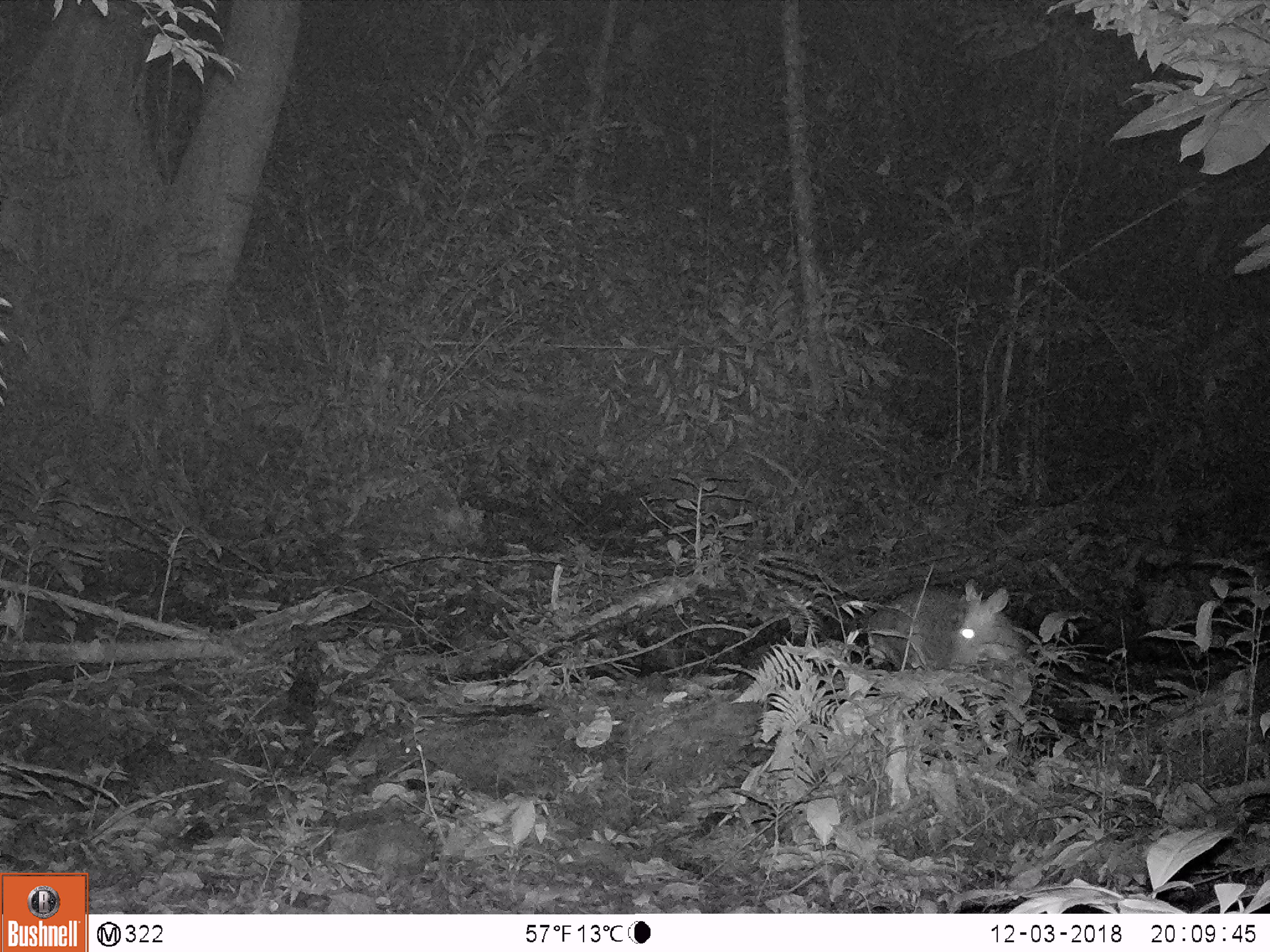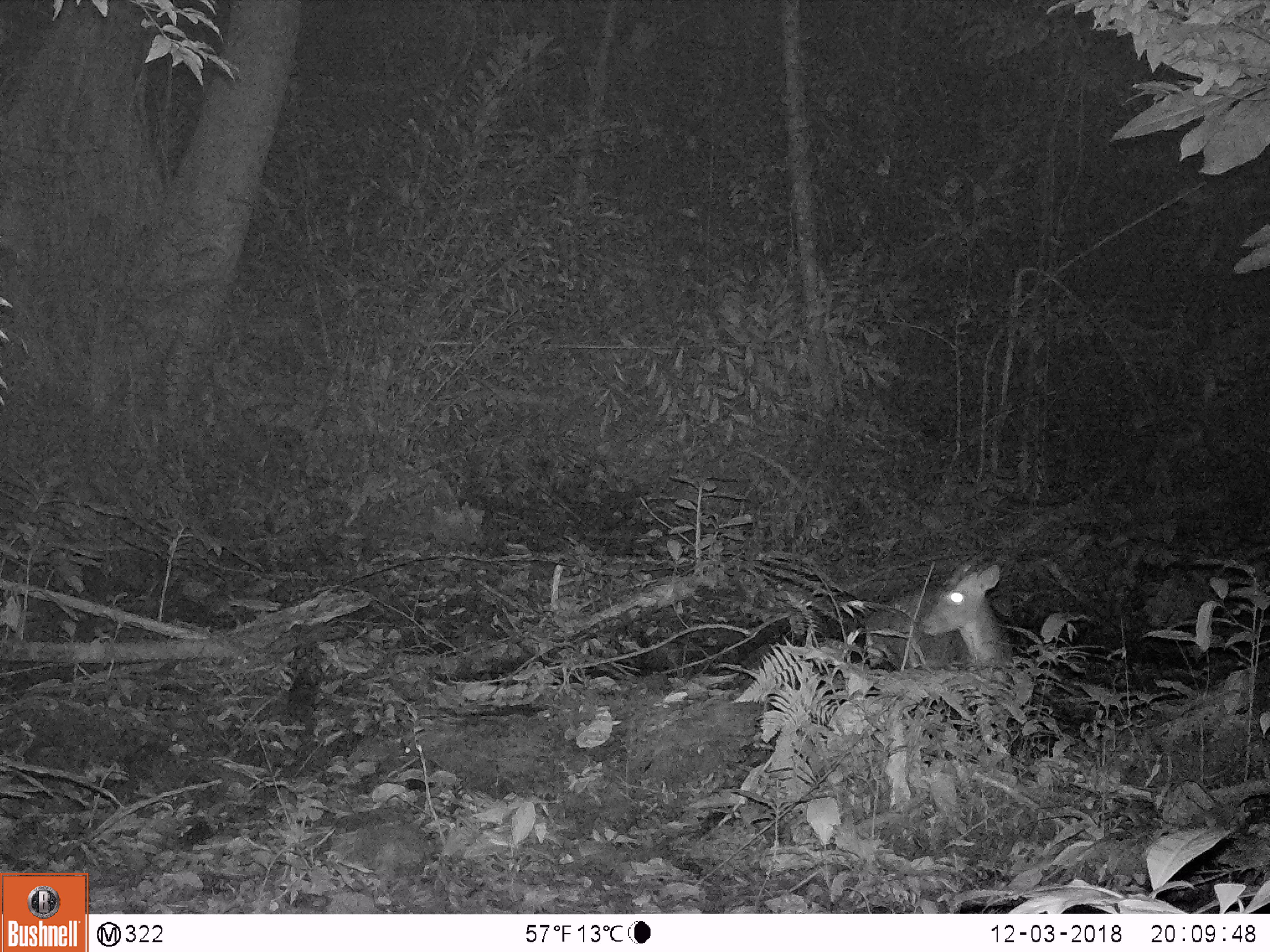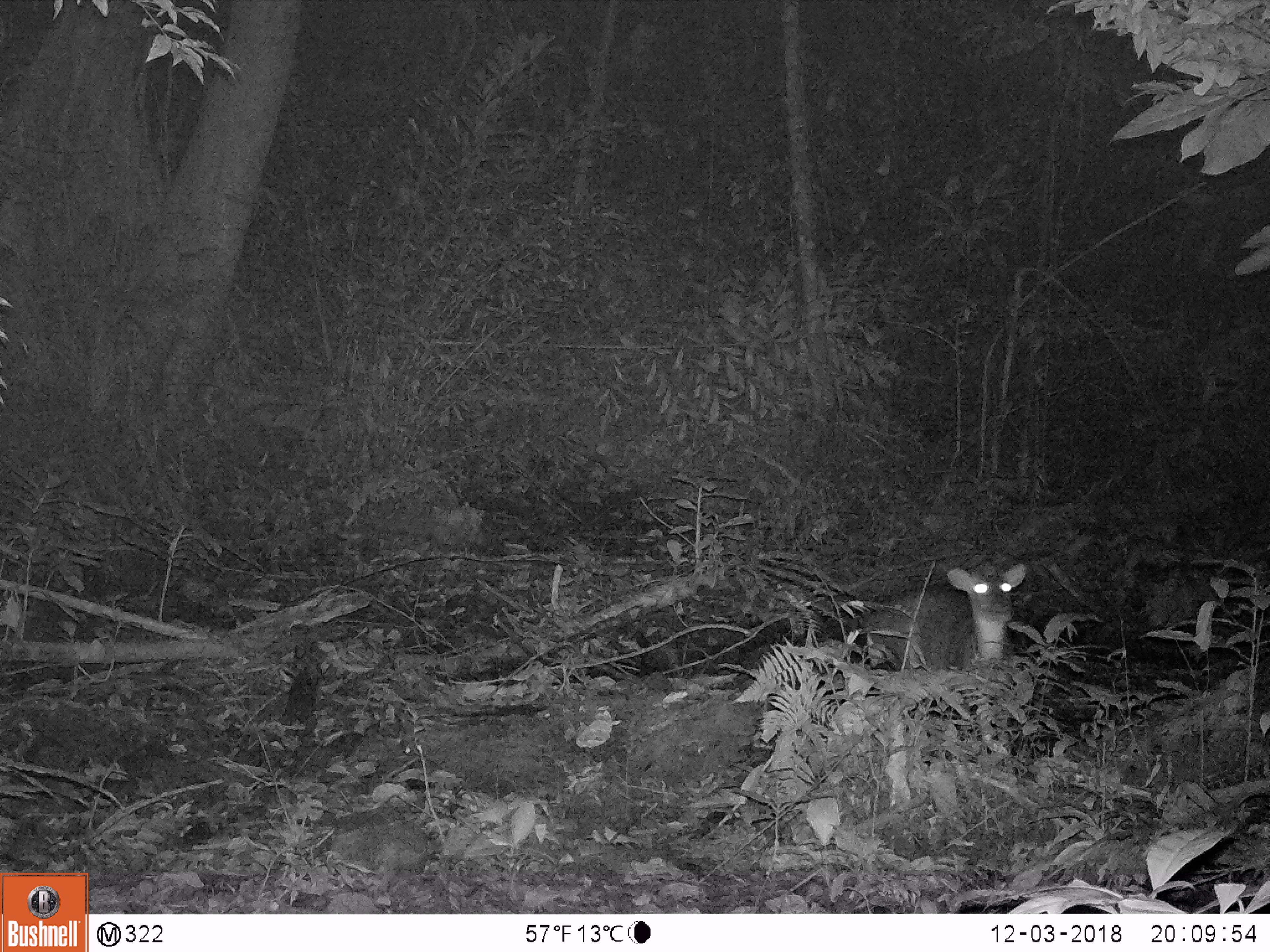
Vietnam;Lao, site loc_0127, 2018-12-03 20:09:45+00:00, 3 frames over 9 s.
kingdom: Animalia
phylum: Chordata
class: Mammalia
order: Artiodactyla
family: Cervidae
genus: Muntiacus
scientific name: Muntiacus rooseveltorum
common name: roosevelt's muntjac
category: roosevelts muntjac group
Roosevelts muntjac group (roosevelt's muntjac) (Muntiacus rooseveltorum). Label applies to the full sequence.